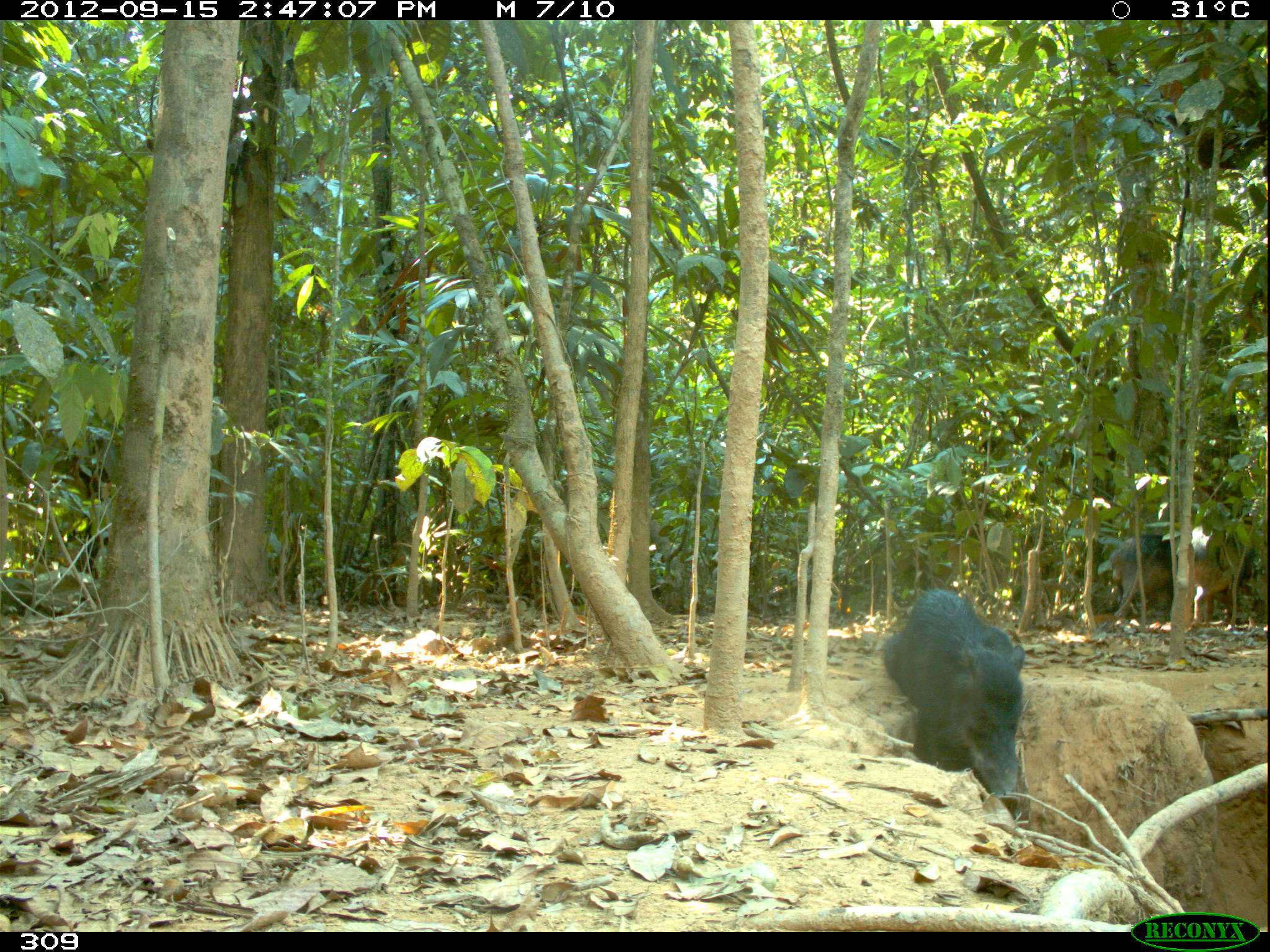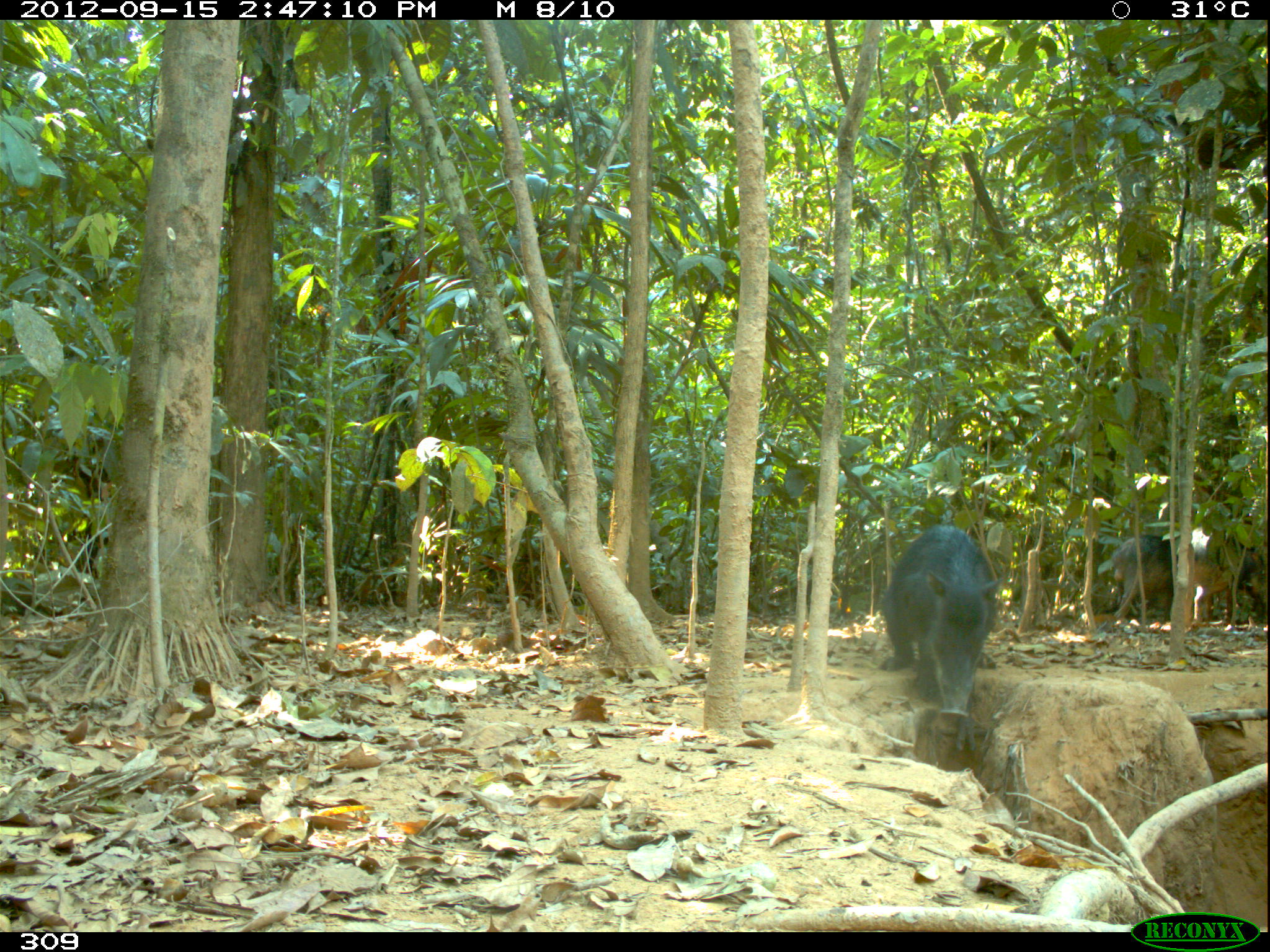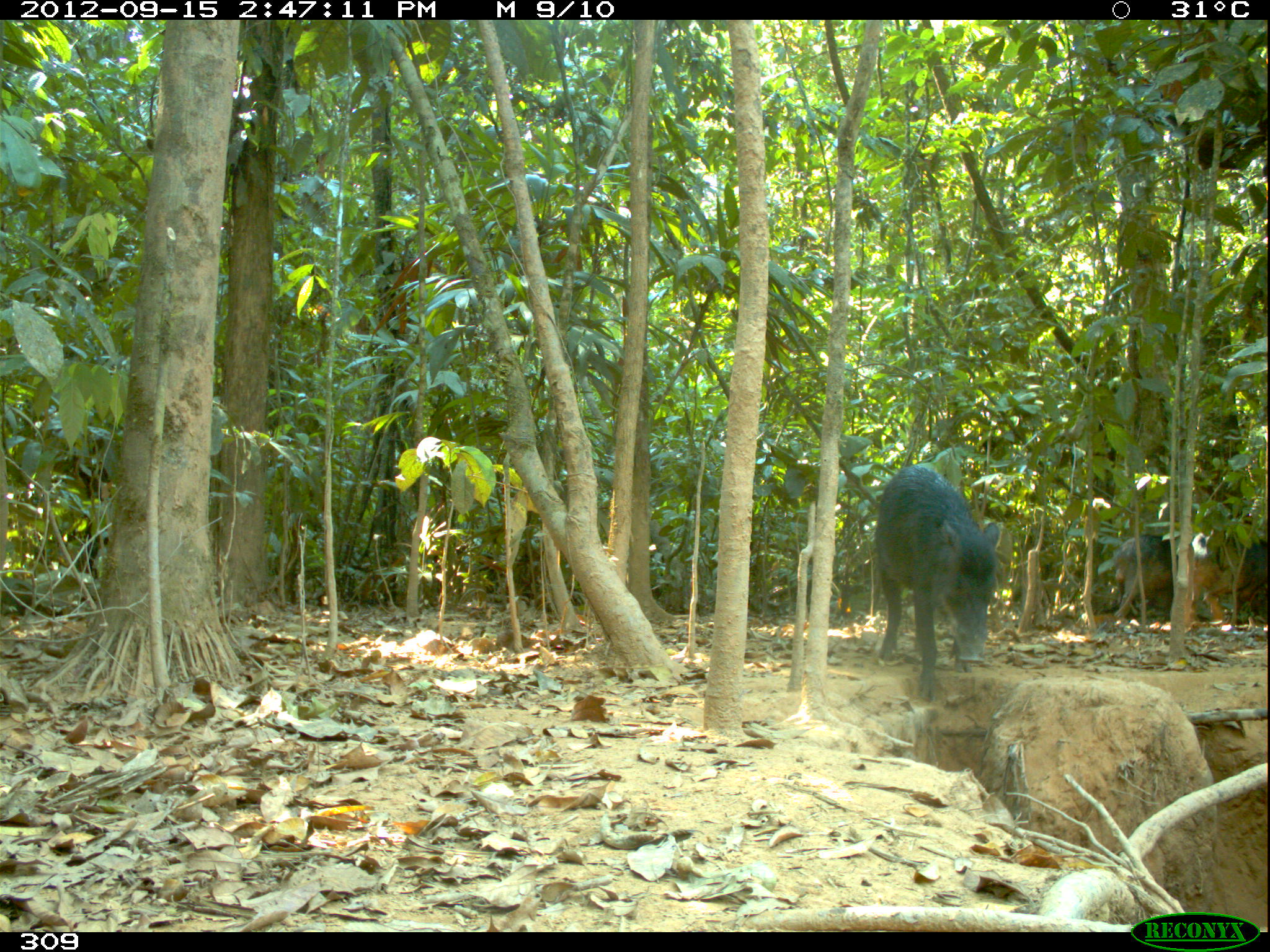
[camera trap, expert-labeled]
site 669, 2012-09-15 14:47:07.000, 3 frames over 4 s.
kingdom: Animalia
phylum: Chordata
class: Mammalia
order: Artiodactyla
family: Tayassuidae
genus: Tayassu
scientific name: Tayassu pecari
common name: white-lipped peccary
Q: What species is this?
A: Tayassu pecari (white-lipped peccary).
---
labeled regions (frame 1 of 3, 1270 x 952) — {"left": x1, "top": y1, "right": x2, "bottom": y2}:
tayassu pecari: {"left": 880, "top": 584, "right": 1025, "bottom": 805}; {"left": 1181, "top": 521, "right": 1269, "bottom": 630}; {"left": 1108, "top": 533, "right": 1177, "bottom": 621}